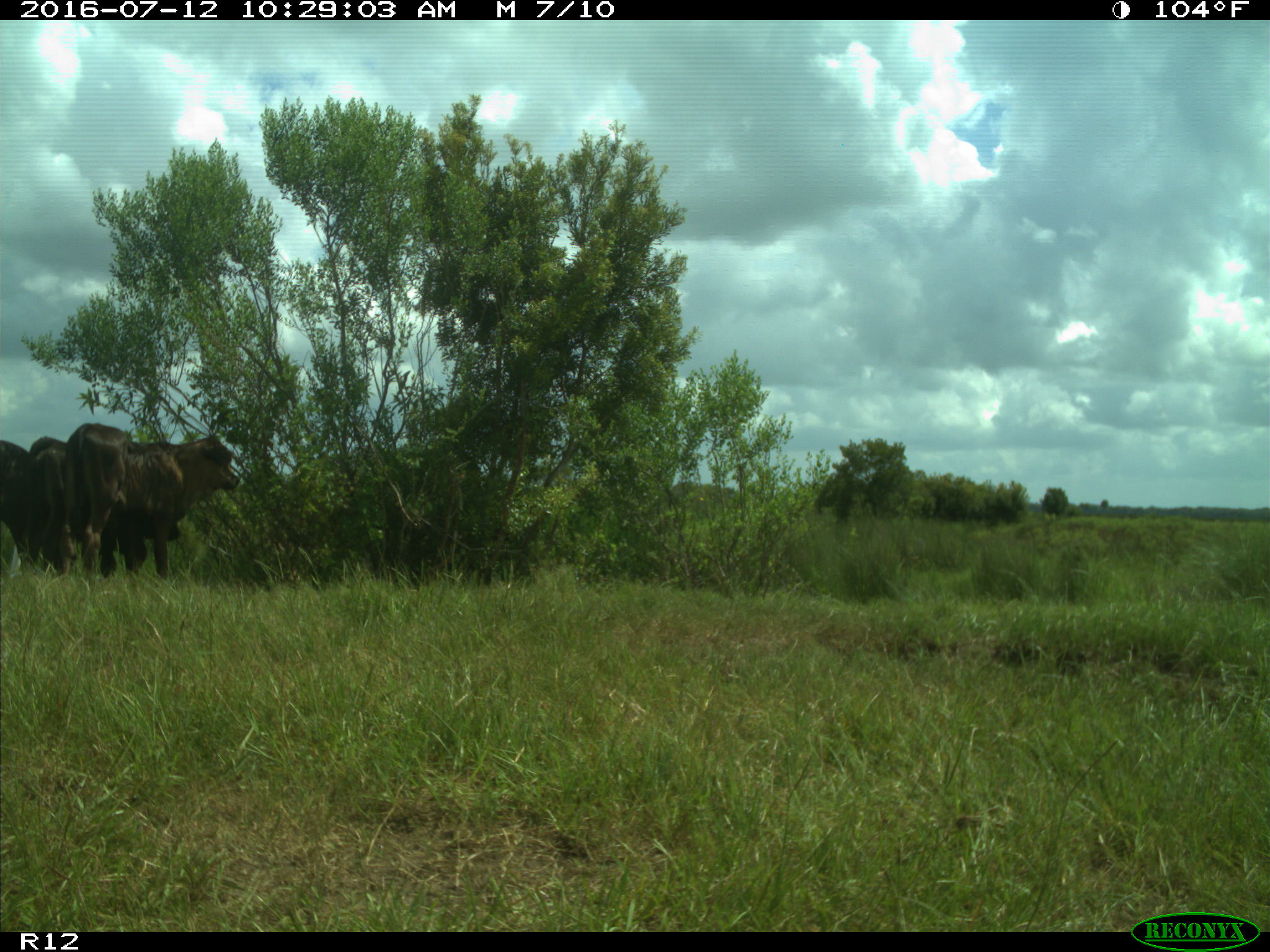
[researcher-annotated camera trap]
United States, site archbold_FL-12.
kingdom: Animalia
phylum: Chordata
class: Mammalia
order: Artiodactyla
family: Bovidae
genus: Bos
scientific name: Bos taurus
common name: domestic cow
Bos taurus (domestic cow).